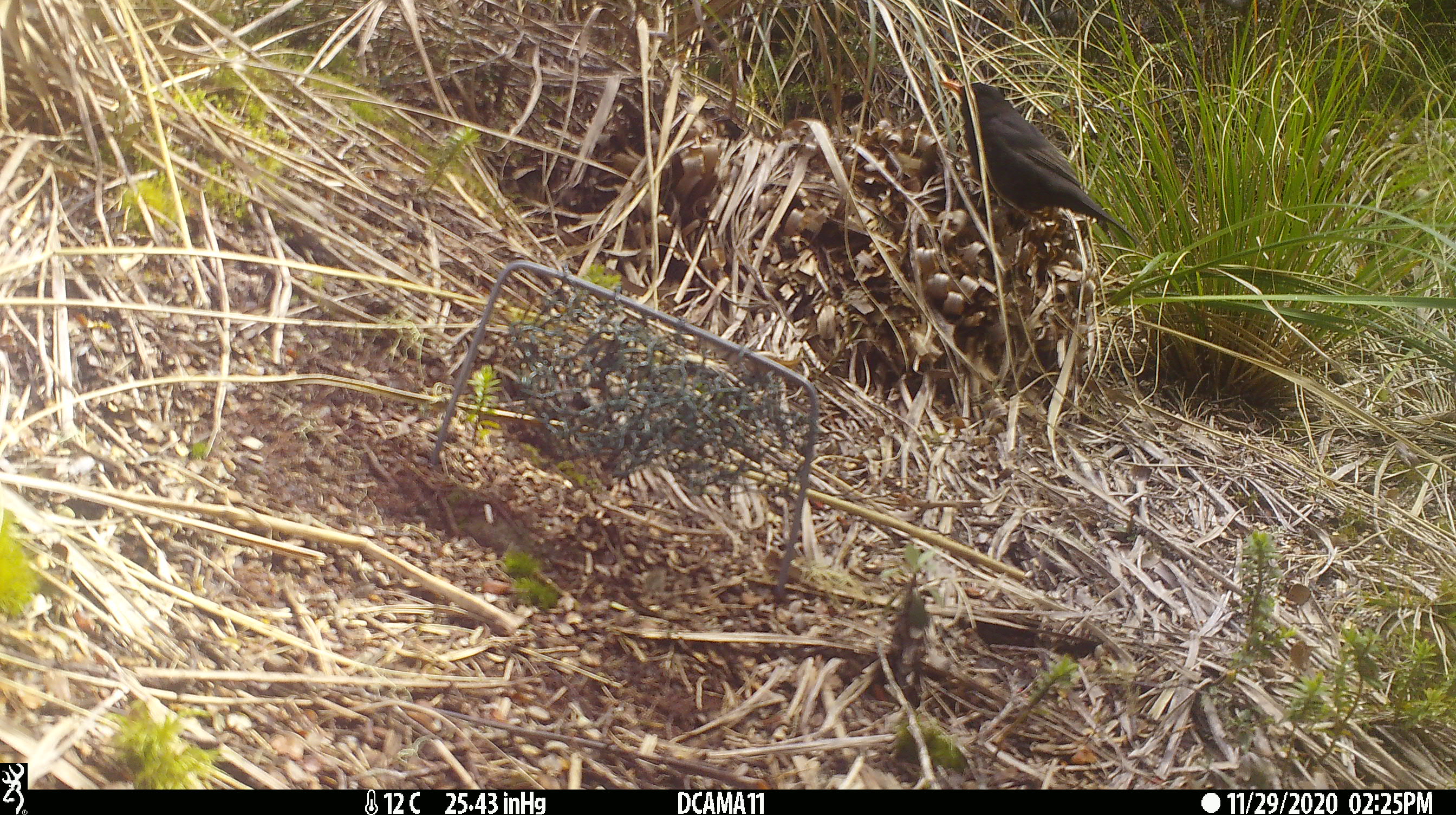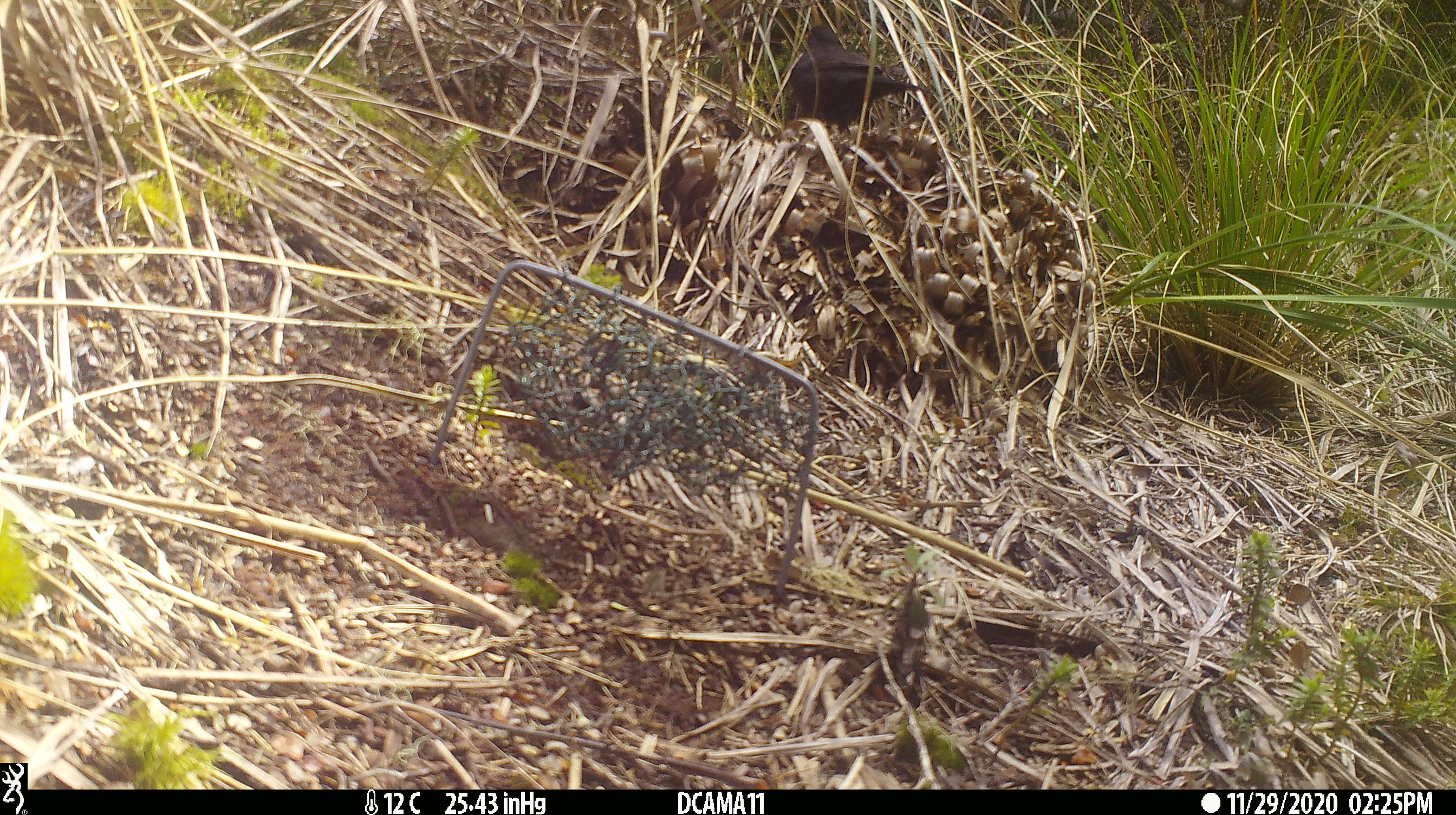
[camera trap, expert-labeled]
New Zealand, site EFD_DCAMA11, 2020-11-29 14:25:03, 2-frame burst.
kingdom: Animalia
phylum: Chordata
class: Aves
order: Passeriformes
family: Turdidae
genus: Turdus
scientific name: Turdus merula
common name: eurasian blackbird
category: blackbird